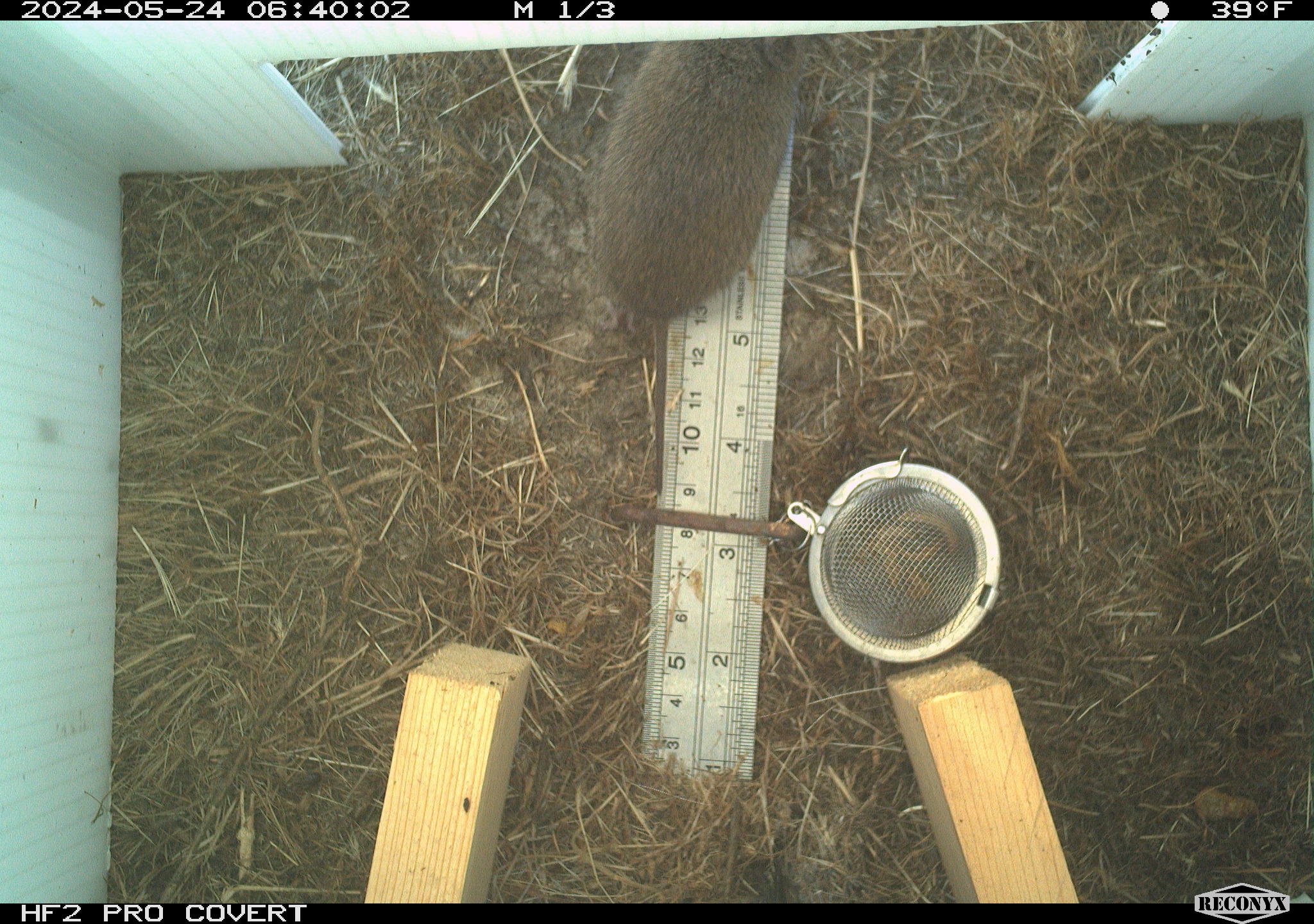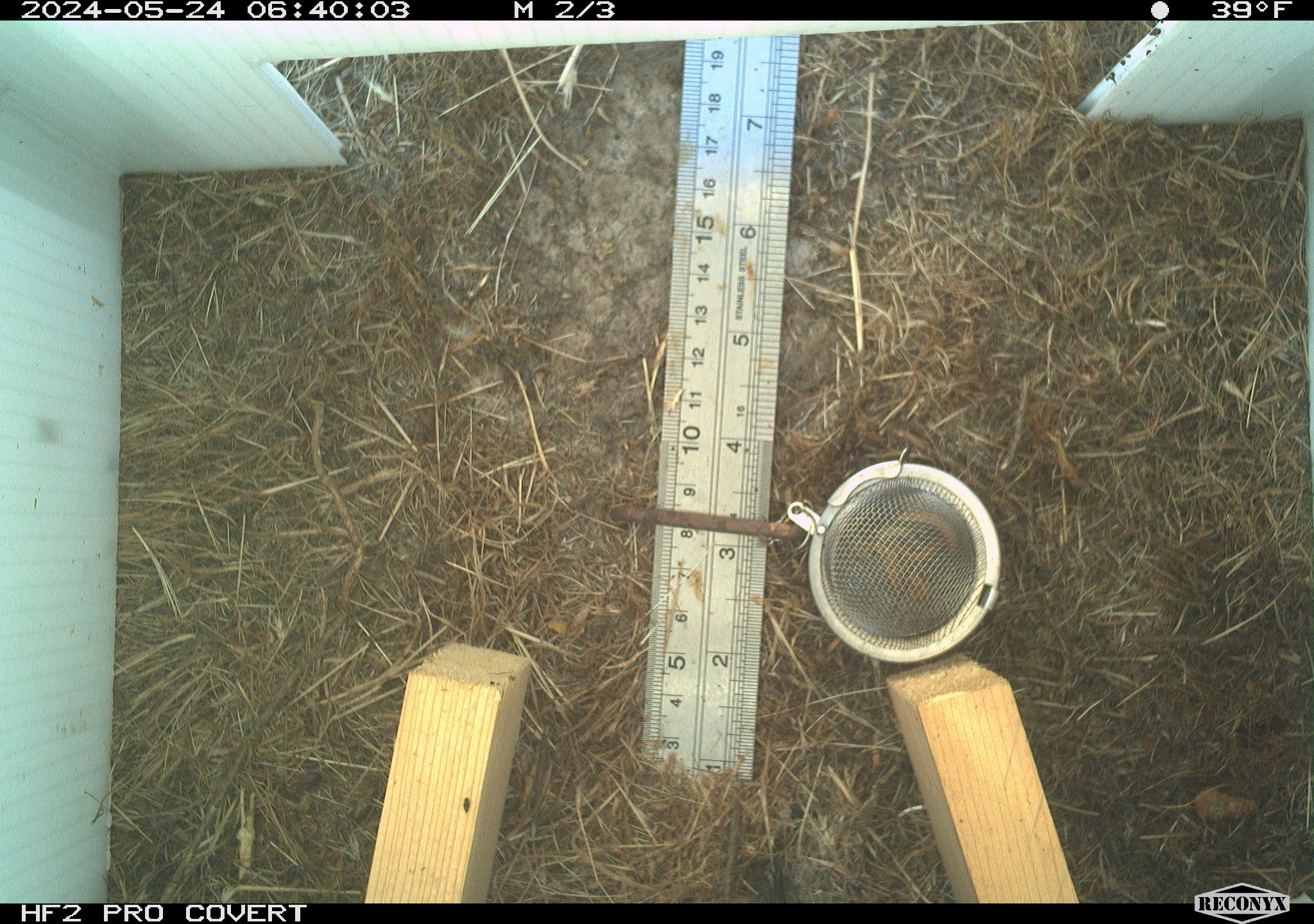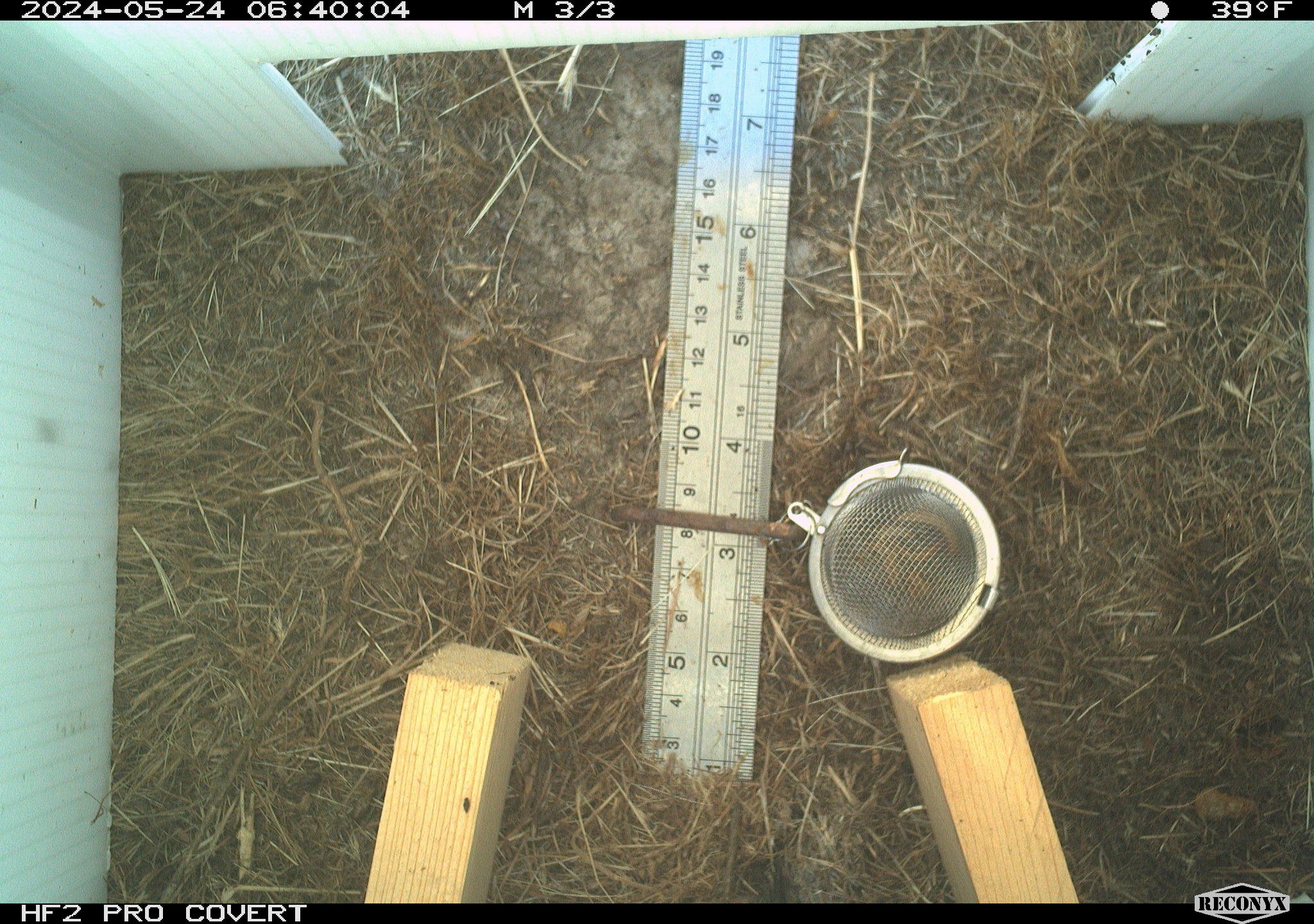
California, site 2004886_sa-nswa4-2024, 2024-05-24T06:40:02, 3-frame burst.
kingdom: Animalia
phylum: Chordata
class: Mammalia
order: Rodentia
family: Cricetidae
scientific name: Arvicolinae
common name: voles, lemmings, and muskrats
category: arvicolinae subfamily